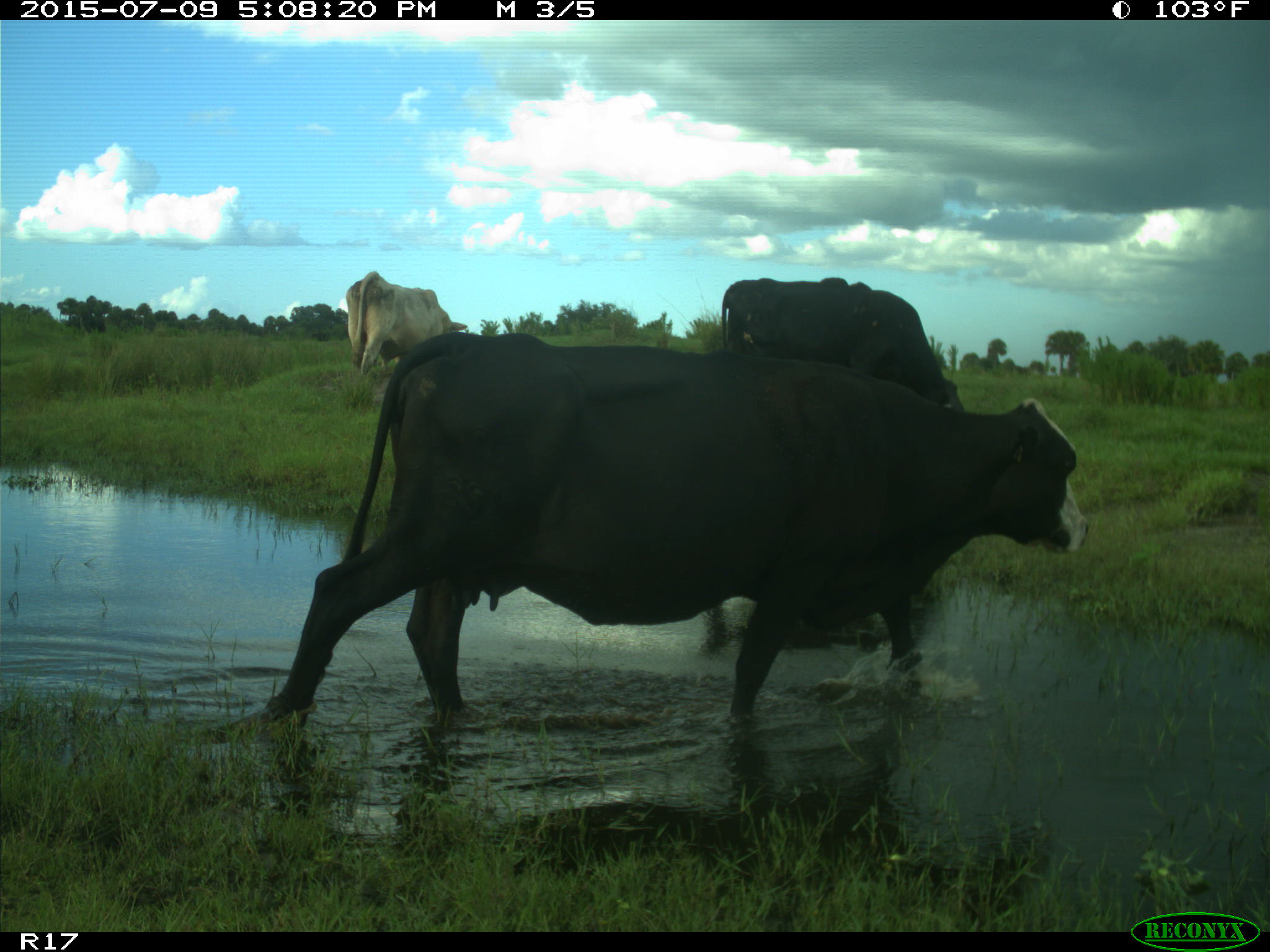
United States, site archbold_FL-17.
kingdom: Animalia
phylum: Chordata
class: Mammalia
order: Artiodactyla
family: Bovidae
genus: Bos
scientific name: Bos taurus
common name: domestic cow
Bos taurus (domestic cow).